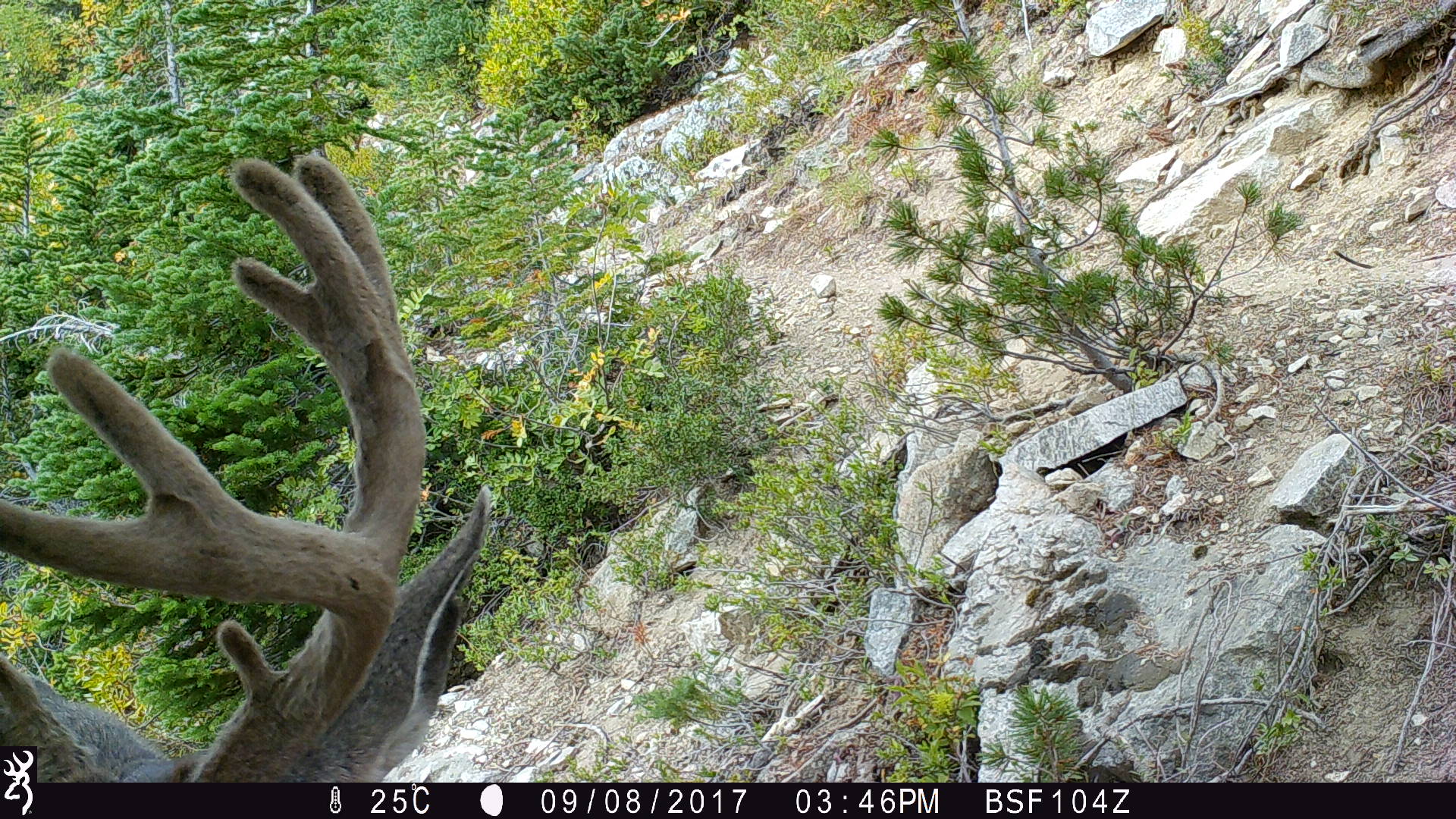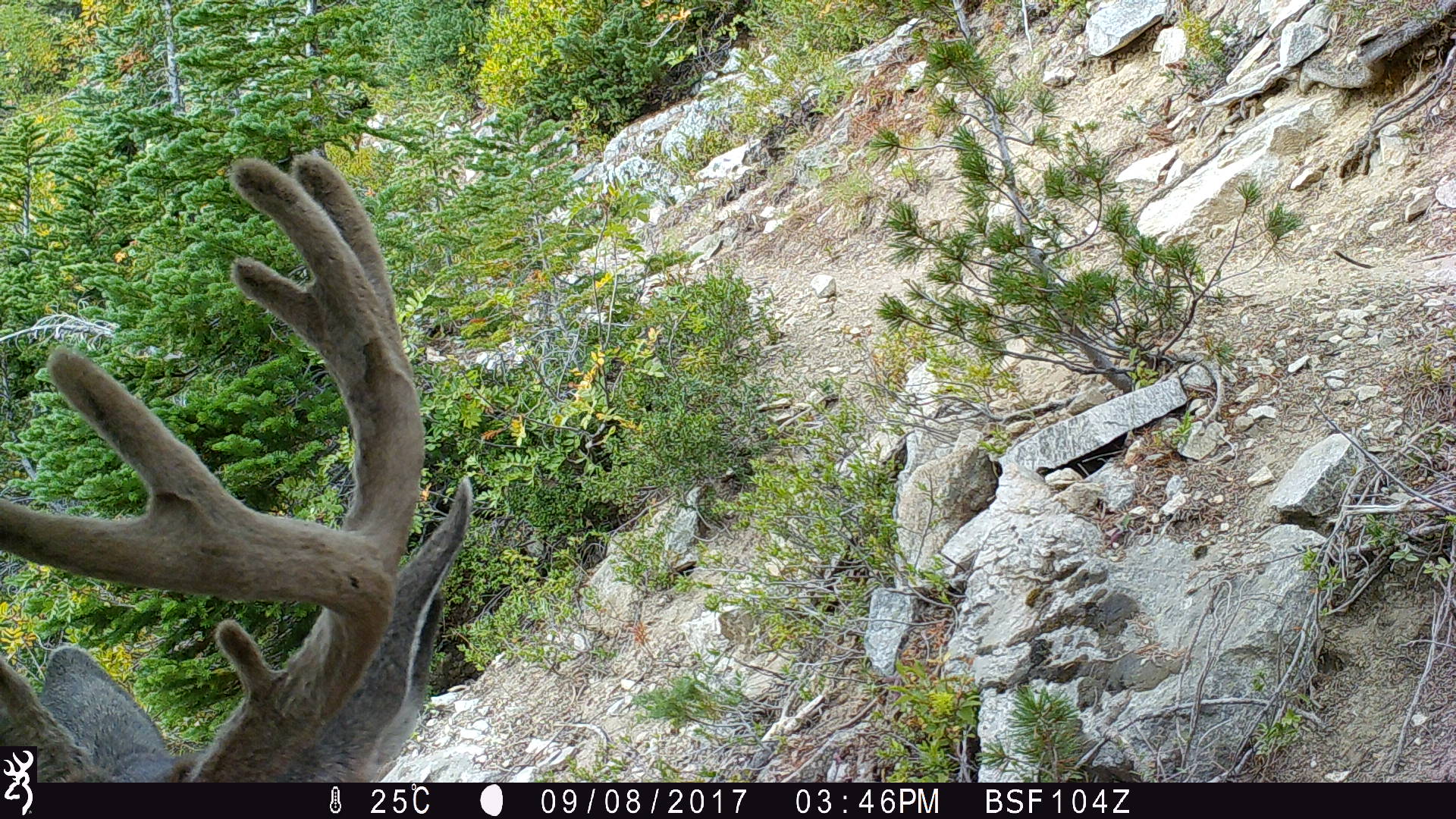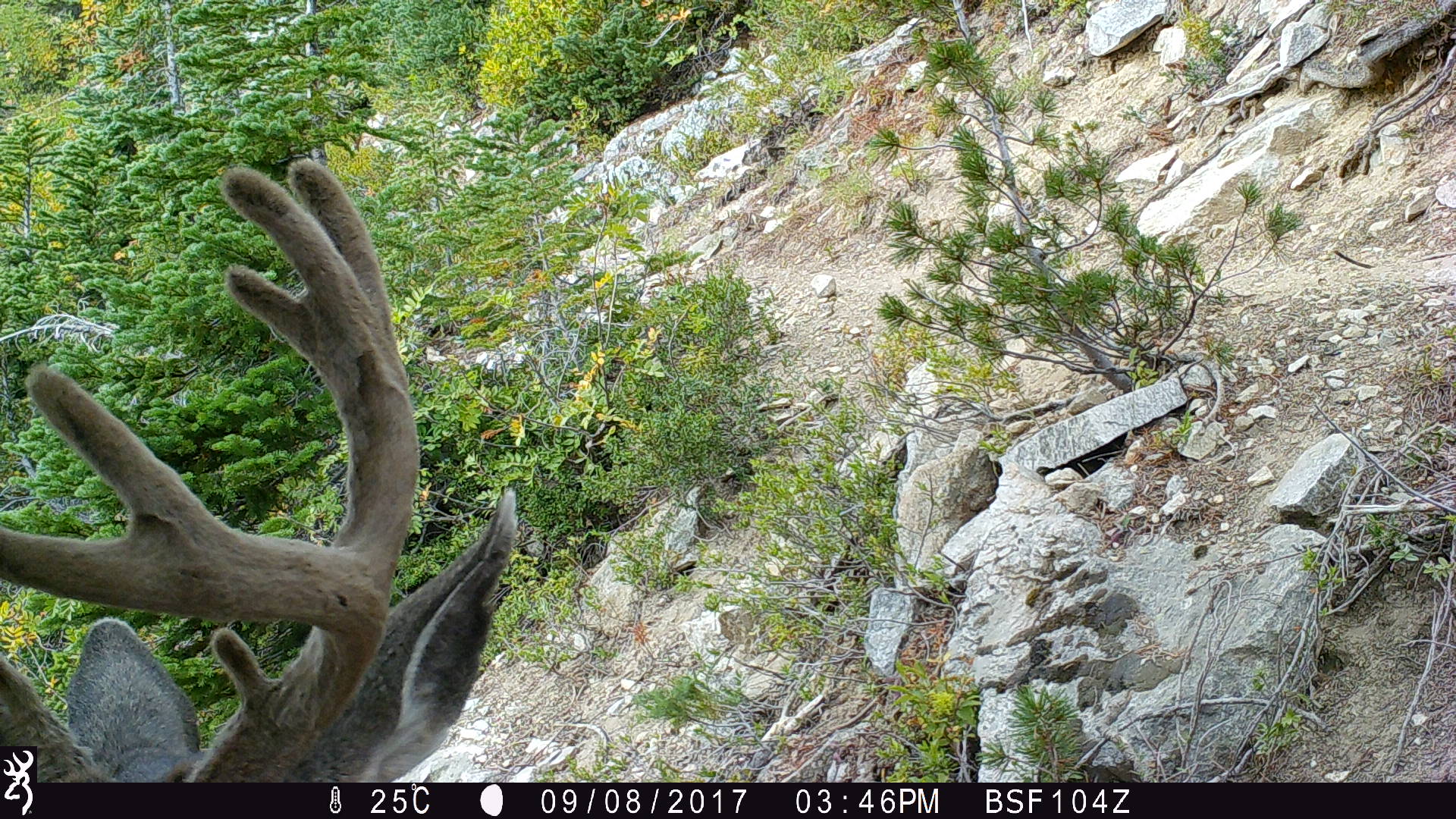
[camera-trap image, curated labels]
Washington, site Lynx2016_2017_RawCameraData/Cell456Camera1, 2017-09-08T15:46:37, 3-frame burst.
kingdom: Animalia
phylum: Chordata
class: Mammalia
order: Artiodactyla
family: Cervidae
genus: Odocoileus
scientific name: Odocoileus hemionus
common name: mule deer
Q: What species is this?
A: Odocoileus hemionus (mule deer).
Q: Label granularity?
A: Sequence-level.